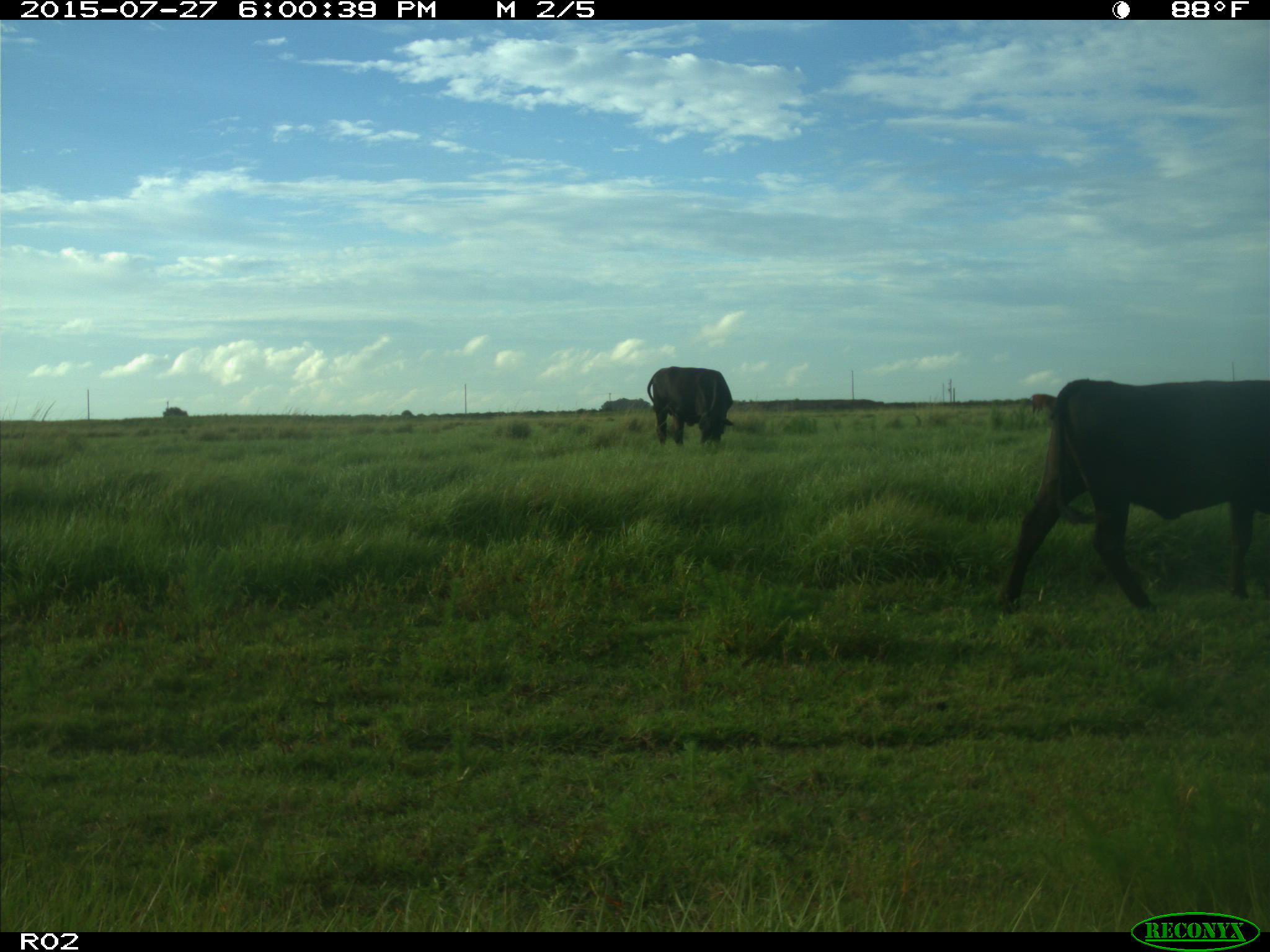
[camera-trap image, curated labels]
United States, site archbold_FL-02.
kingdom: Animalia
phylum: Chordata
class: Mammalia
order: Artiodactyla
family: Bovidae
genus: Bos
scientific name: Bos taurus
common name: domestic cow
Bos taurus (domestic cow).